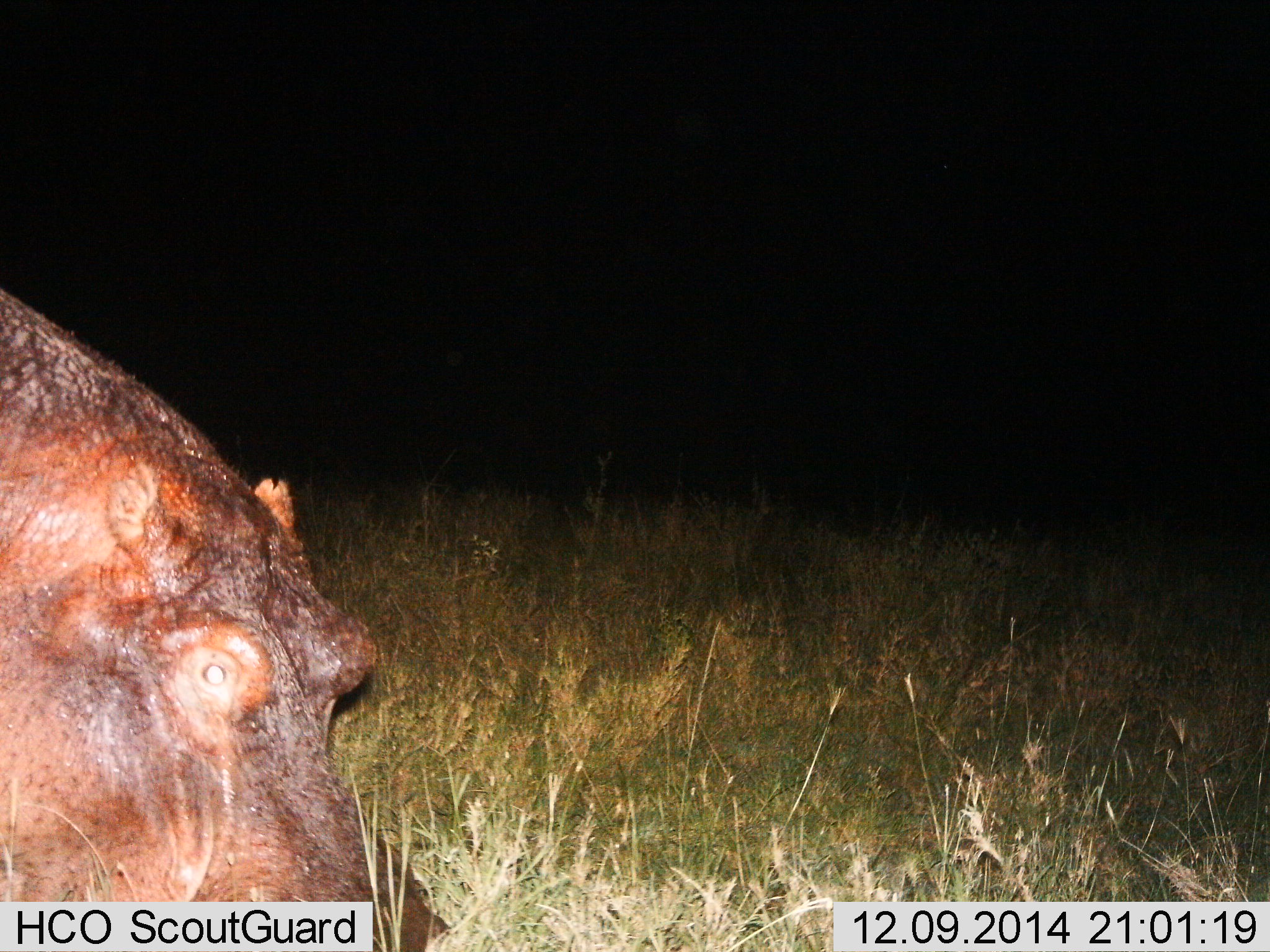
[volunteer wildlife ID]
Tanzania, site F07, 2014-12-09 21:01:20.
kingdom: Animalia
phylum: Chordata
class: Mammalia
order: Artiodactyla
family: Hippopotamidae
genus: Hippopotamus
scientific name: Hippopotamus amphibius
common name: hippopotamus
Hippopotamus (Hippopotamus amphibius), count 1. Behavior (volunteer vote fractions): standing 50%, resting 0%, moving 10%, interacting 0%. Young present (vote fraction): 0%. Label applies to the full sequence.